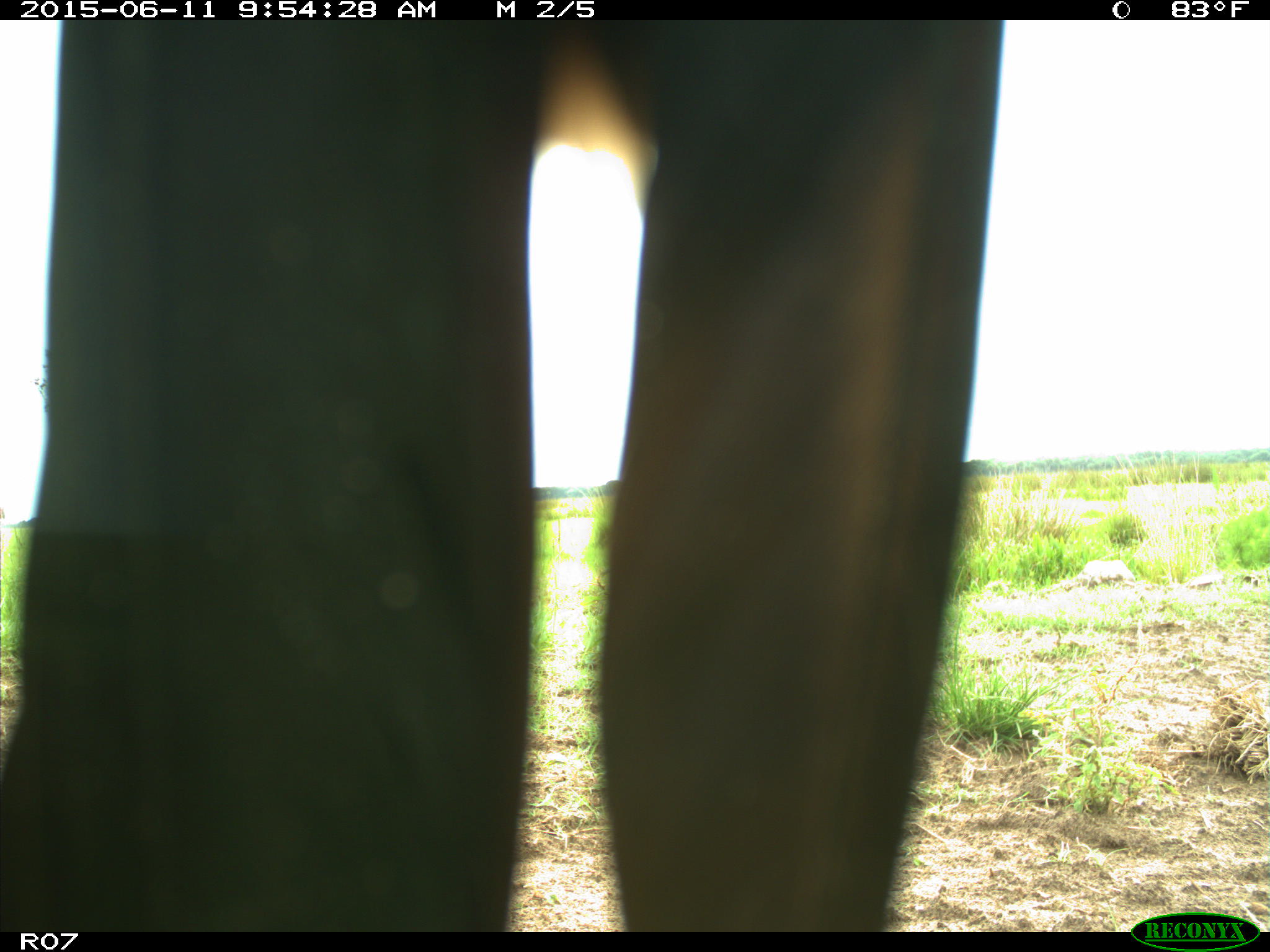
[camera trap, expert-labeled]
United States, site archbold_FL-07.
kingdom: Animalia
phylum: Chordata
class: Mammalia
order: Artiodactyla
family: Bovidae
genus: Bos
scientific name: Bos taurus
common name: domestic cow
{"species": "Bos taurus (domestic cow)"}